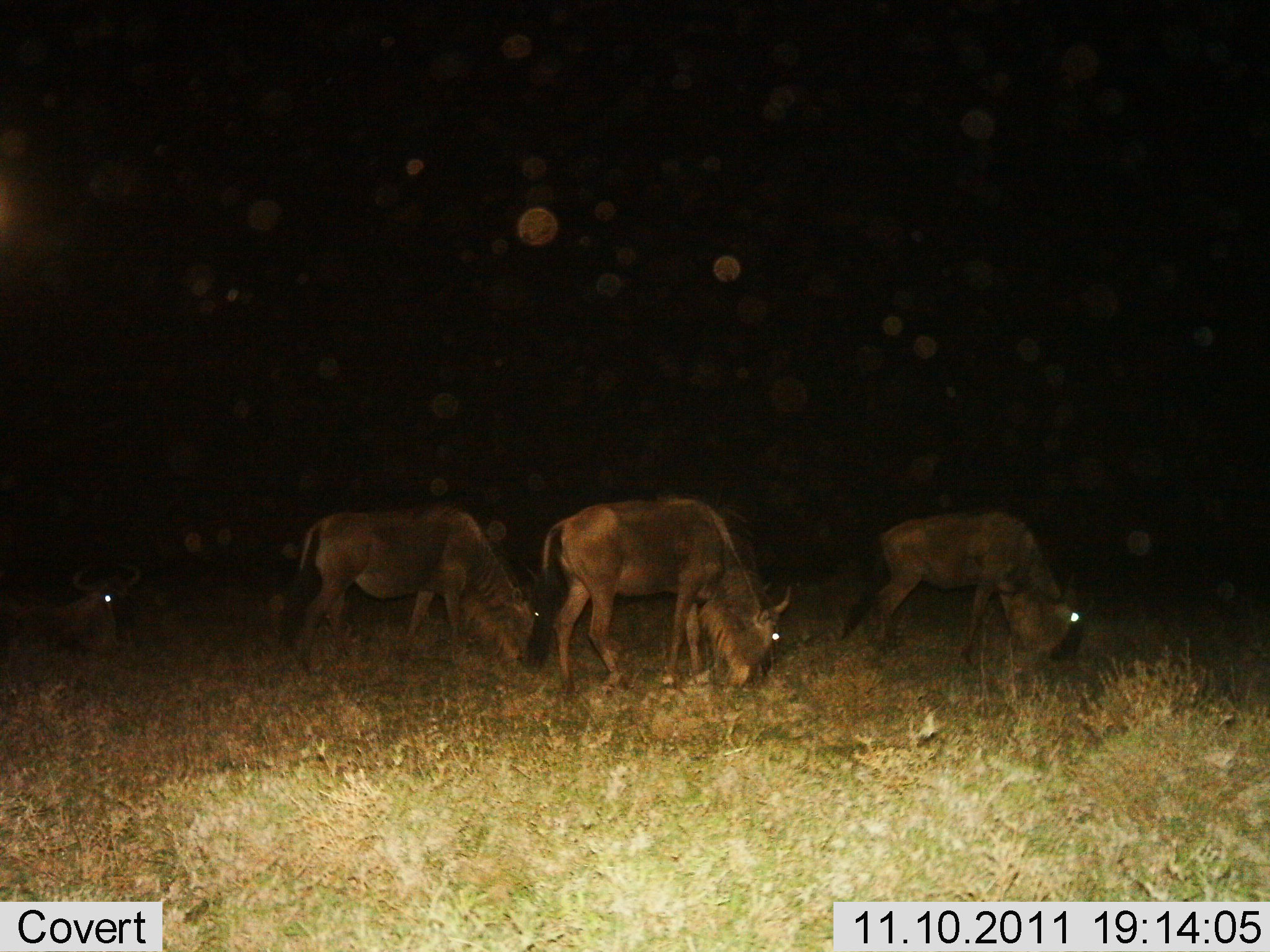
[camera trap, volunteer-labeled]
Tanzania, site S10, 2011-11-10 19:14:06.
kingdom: Animalia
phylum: Chordata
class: Mammalia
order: Artiodactyla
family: Bovidae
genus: Connochaetes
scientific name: Connochaetes taurinus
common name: blue wildebeest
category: wildebeest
Wildebeest (blue wildebeest) (Connochaetes taurinus), count 4. Behavior (volunteer vote fractions): standing 8%, resting 38%, moving 0%, interacting 0%. Young present (vote fraction): 0%. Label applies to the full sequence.